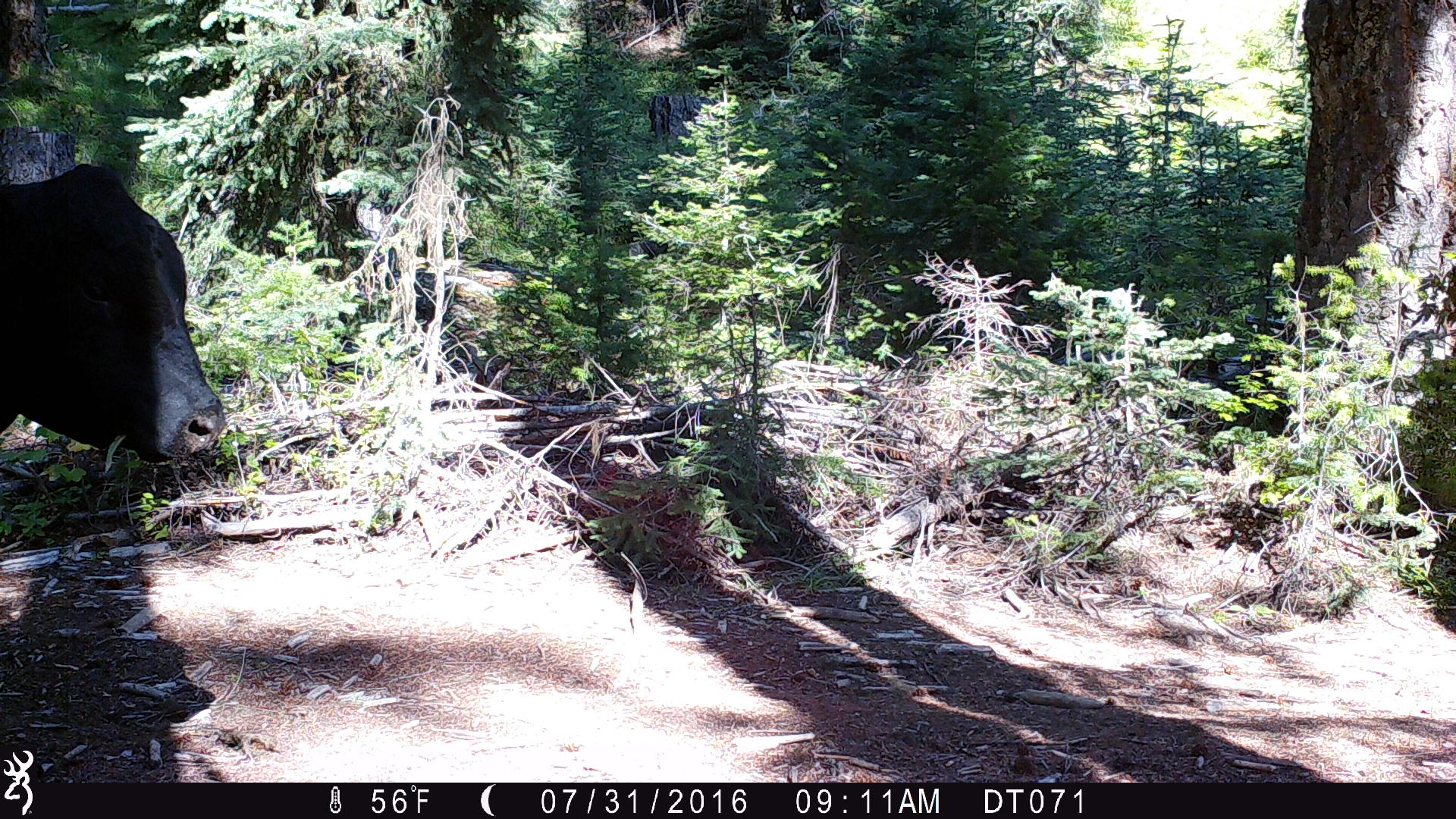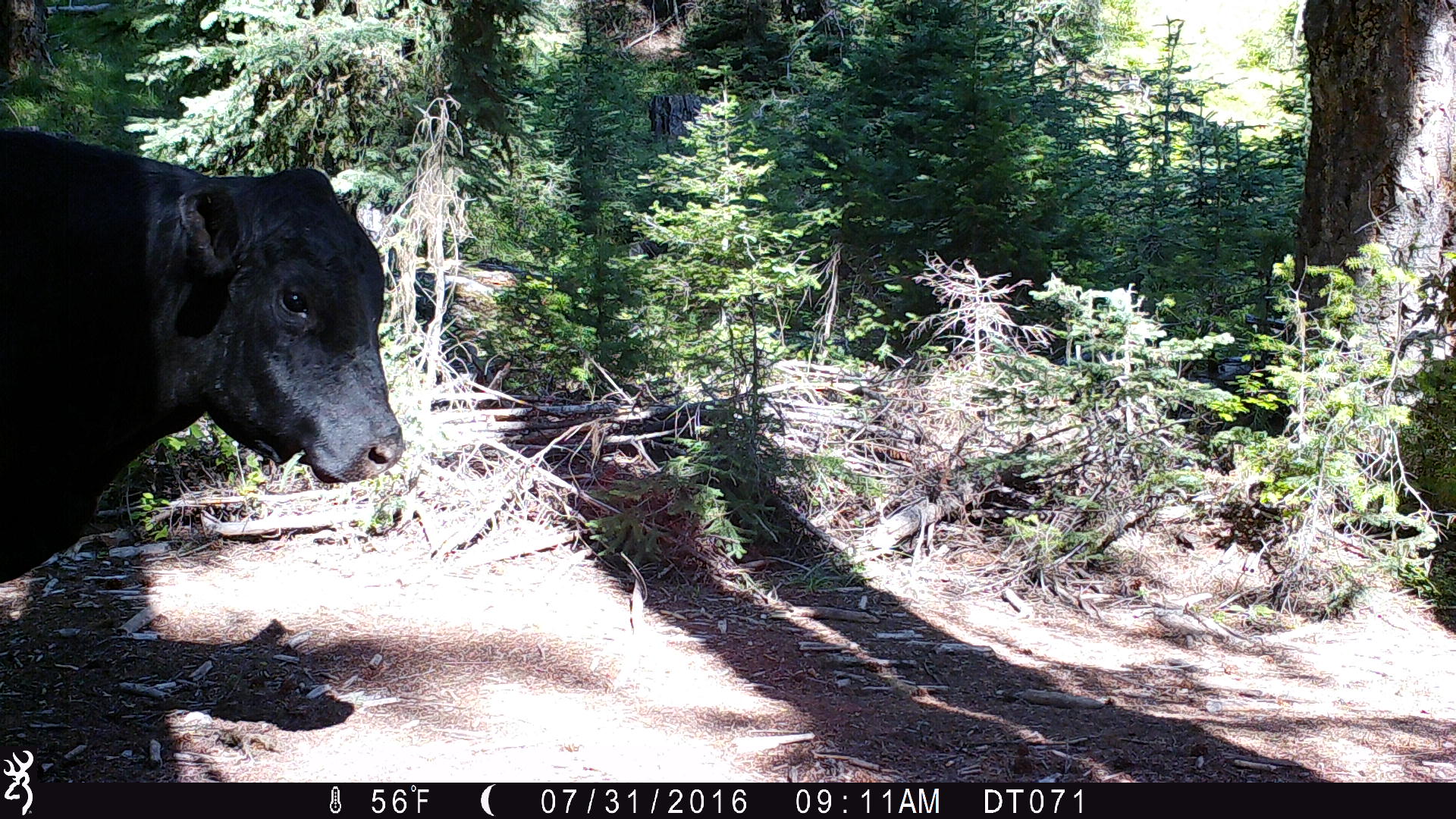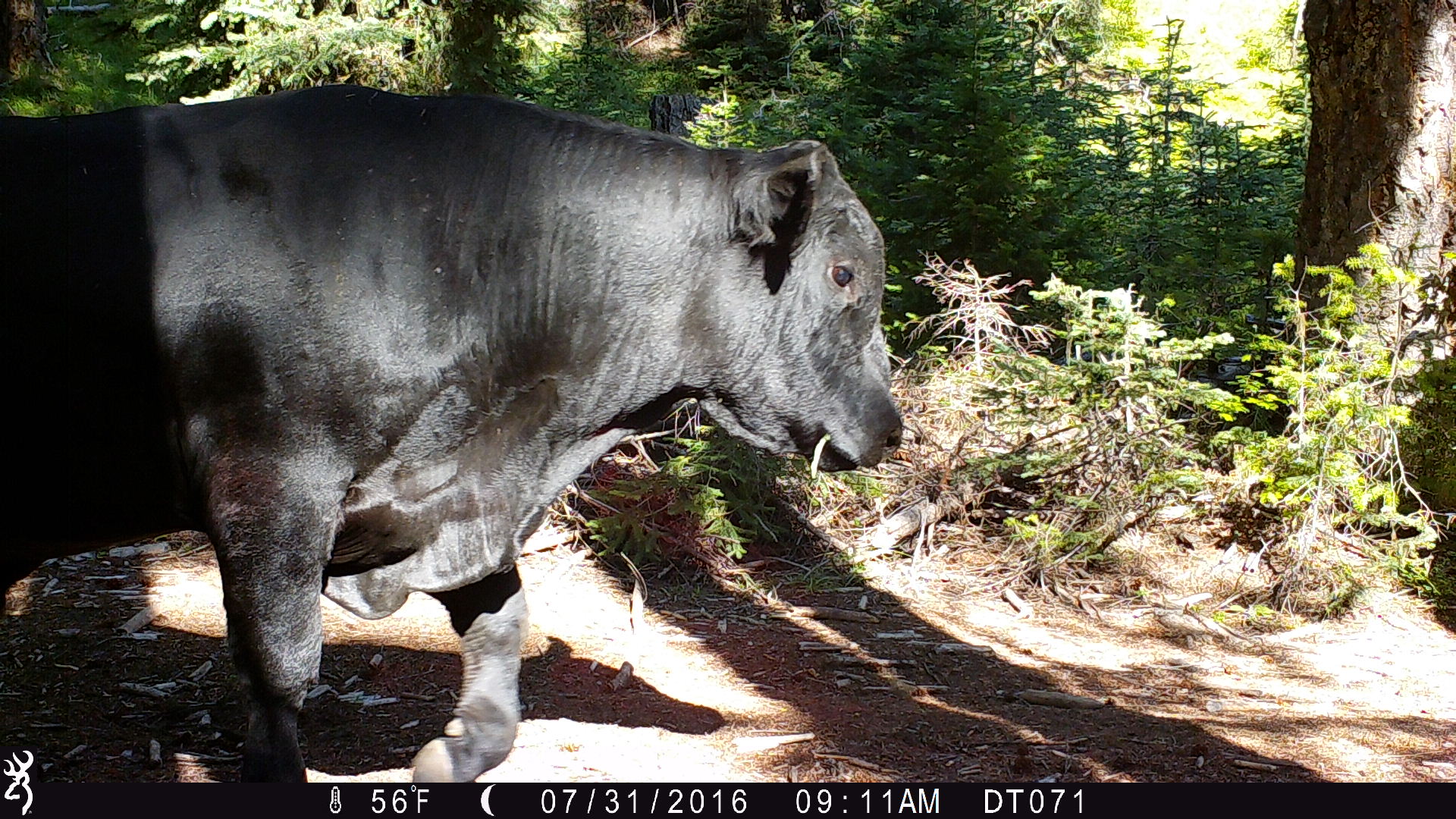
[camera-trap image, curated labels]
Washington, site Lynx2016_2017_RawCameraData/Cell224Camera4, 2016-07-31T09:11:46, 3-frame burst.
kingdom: Animalia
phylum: Chordata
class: Mammalia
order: Artiodactyla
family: Bovidae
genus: Bos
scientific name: Bos taurus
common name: domestic cattle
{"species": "domestic cattle (Bos taurus)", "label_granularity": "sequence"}